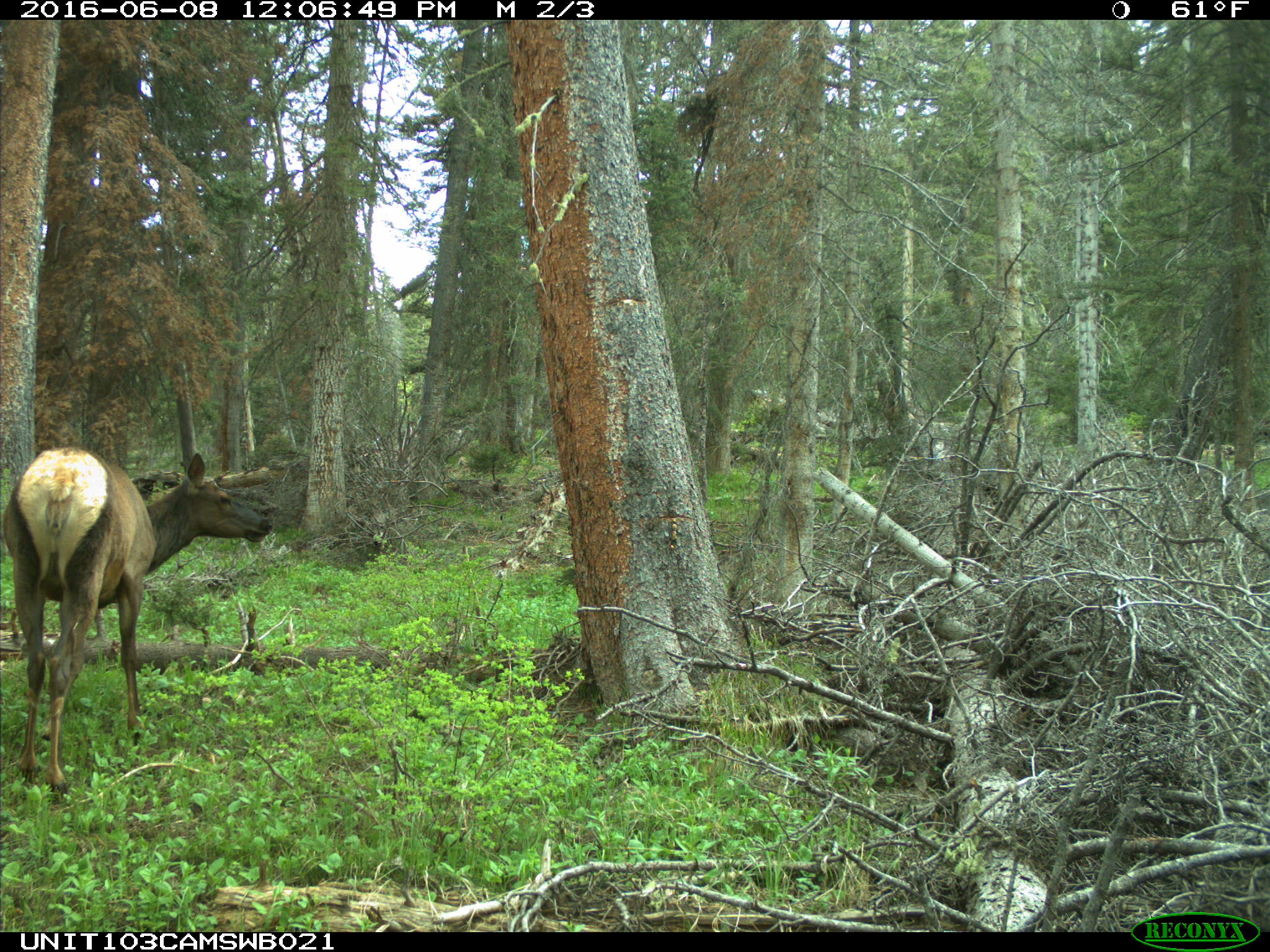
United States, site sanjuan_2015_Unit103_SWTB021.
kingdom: Animalia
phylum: Chordata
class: Mammalia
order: Artiodactyla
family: Cervidae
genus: Cervus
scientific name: Cervus elaphus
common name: red deer